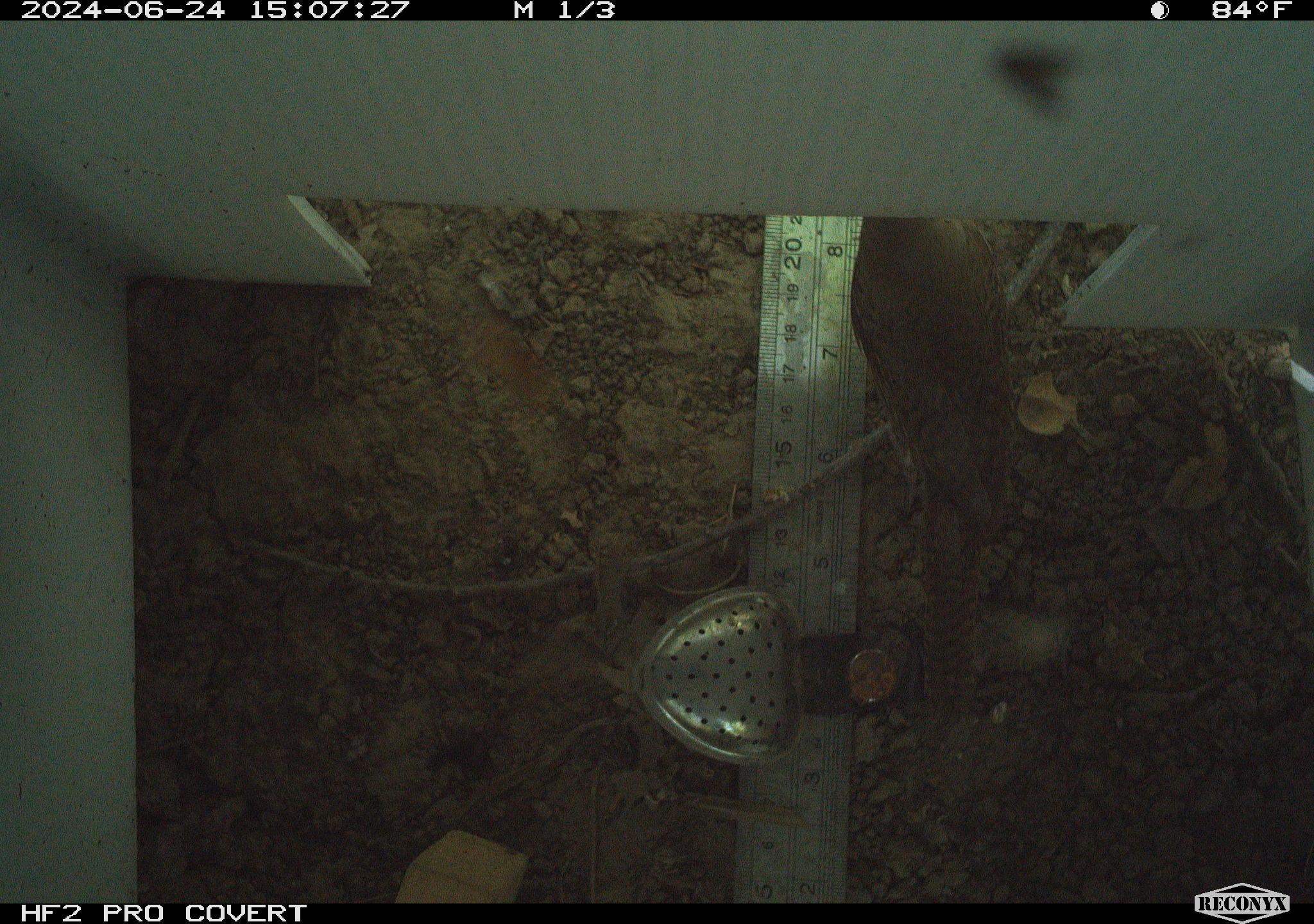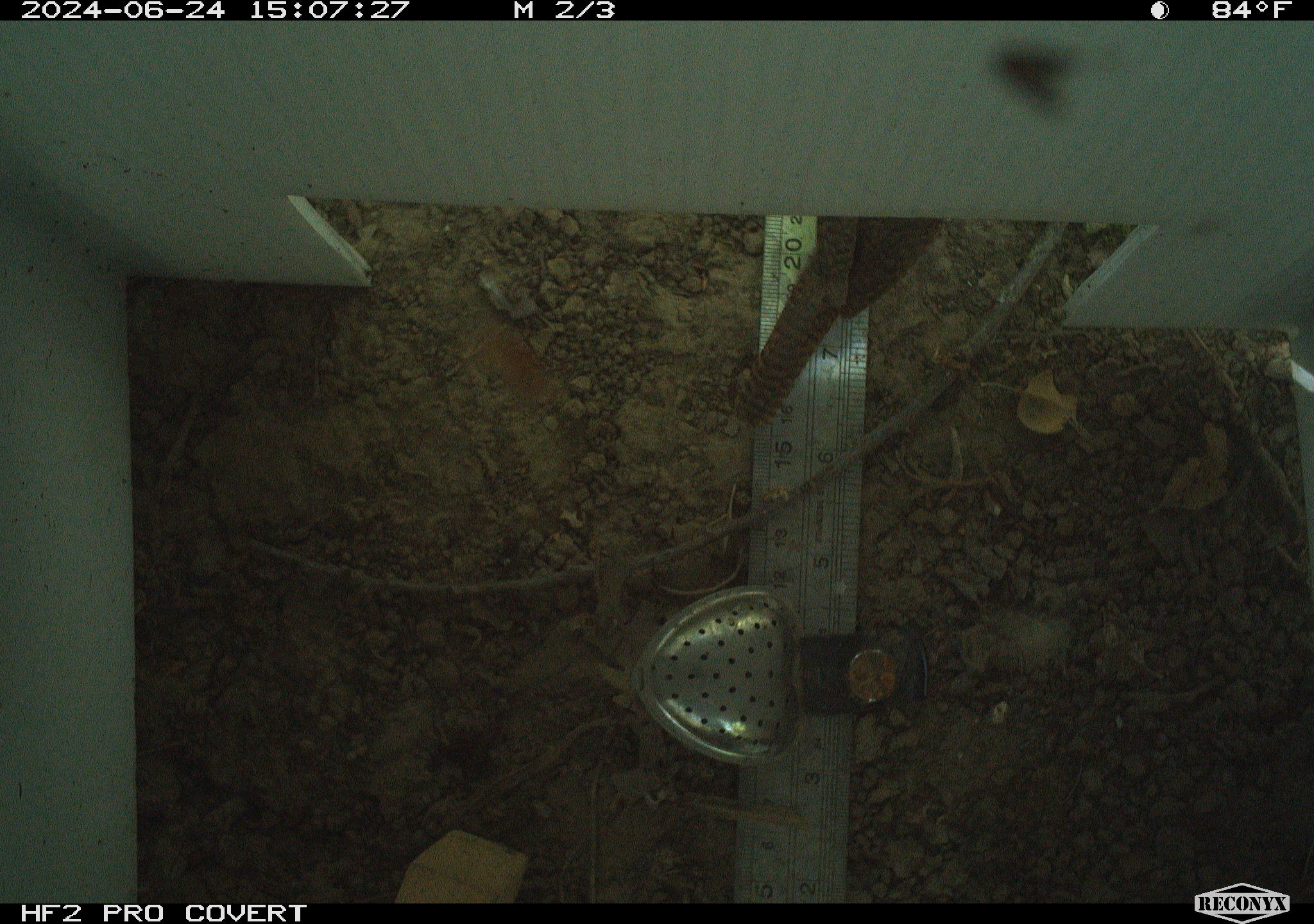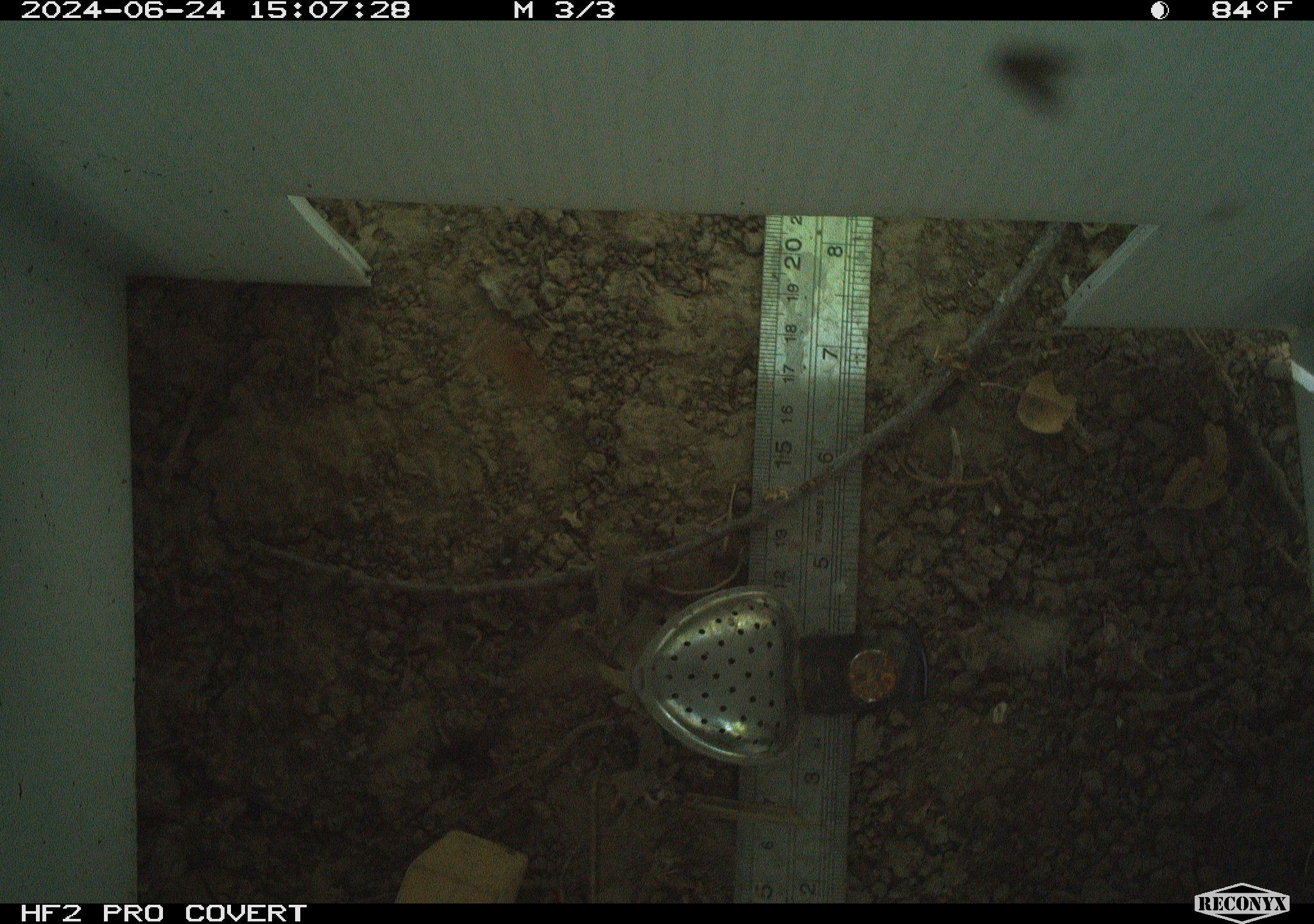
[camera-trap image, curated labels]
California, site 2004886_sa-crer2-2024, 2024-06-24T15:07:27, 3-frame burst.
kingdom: Animalia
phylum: Chordata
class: Aves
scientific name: Aves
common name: bird